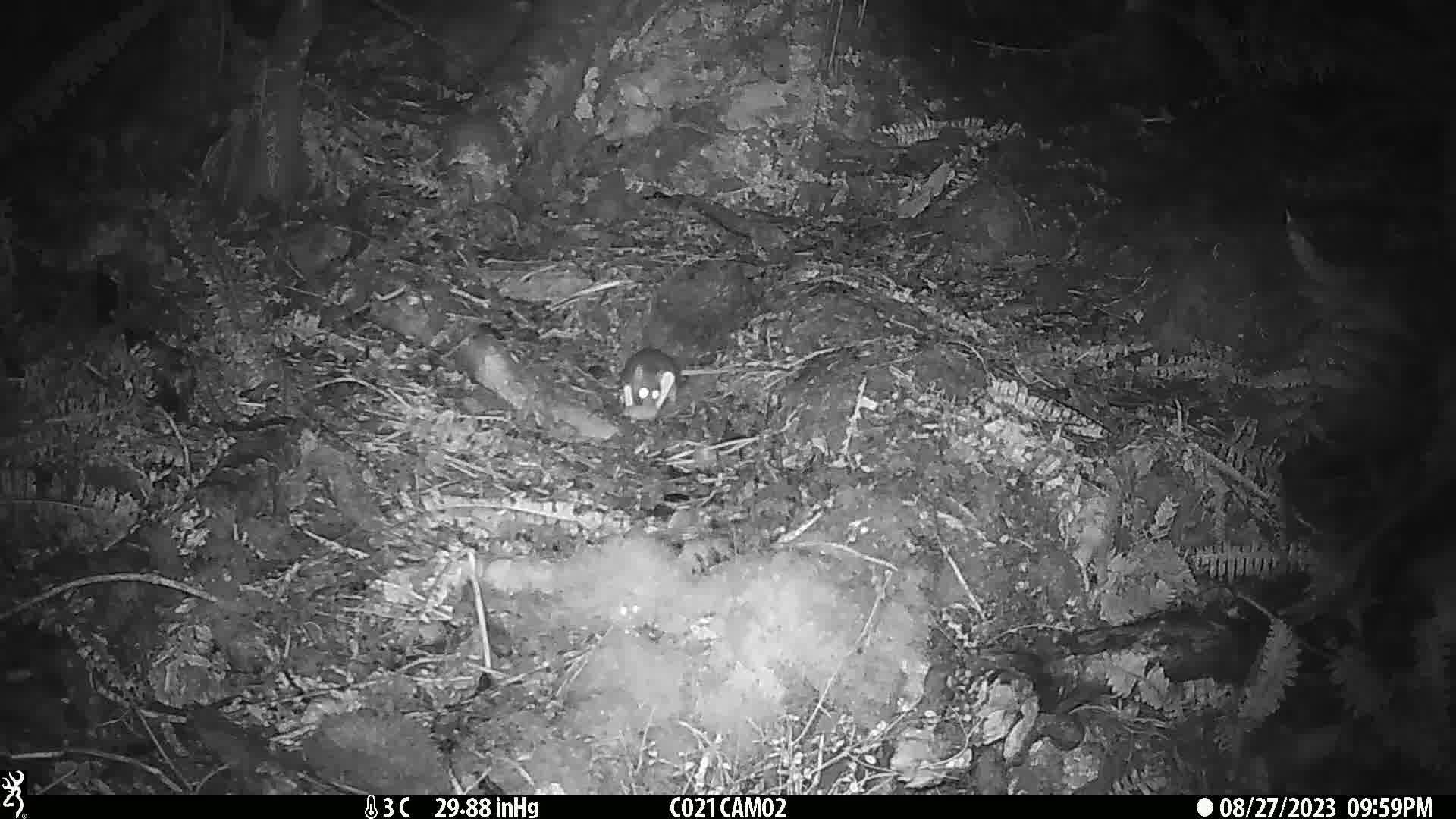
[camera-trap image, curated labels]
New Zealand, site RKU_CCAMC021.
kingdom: Animalia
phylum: Chordata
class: Mammalia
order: Rodentia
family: Muridae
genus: Rattus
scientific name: Rattus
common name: rat